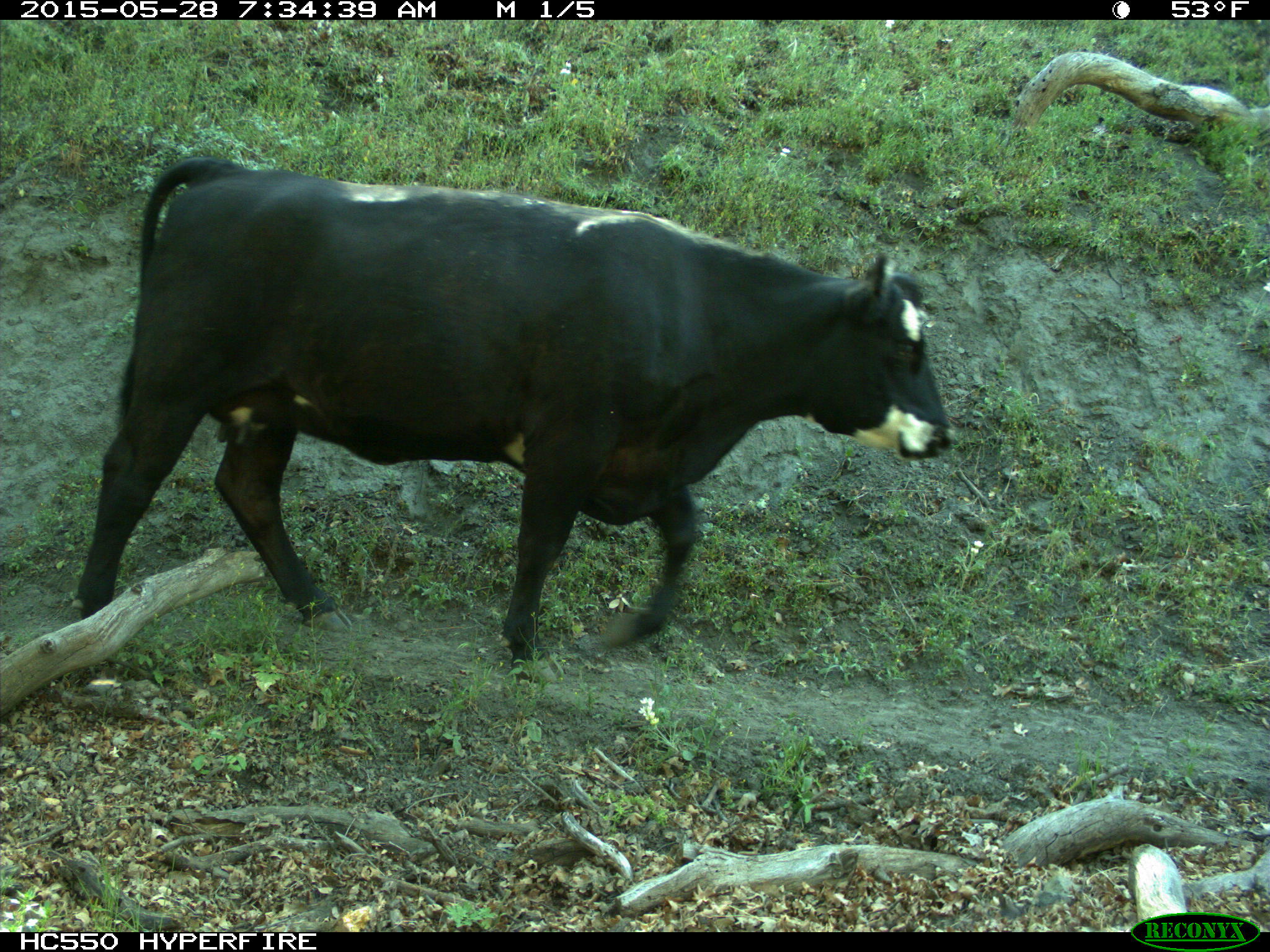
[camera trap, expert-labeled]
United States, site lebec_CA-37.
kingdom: Animalia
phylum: Chordata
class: Mammalia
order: Artiodactyla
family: Bovidae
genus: Bos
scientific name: Bos taurus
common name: domestic cow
Bos taurus (domestic cow).